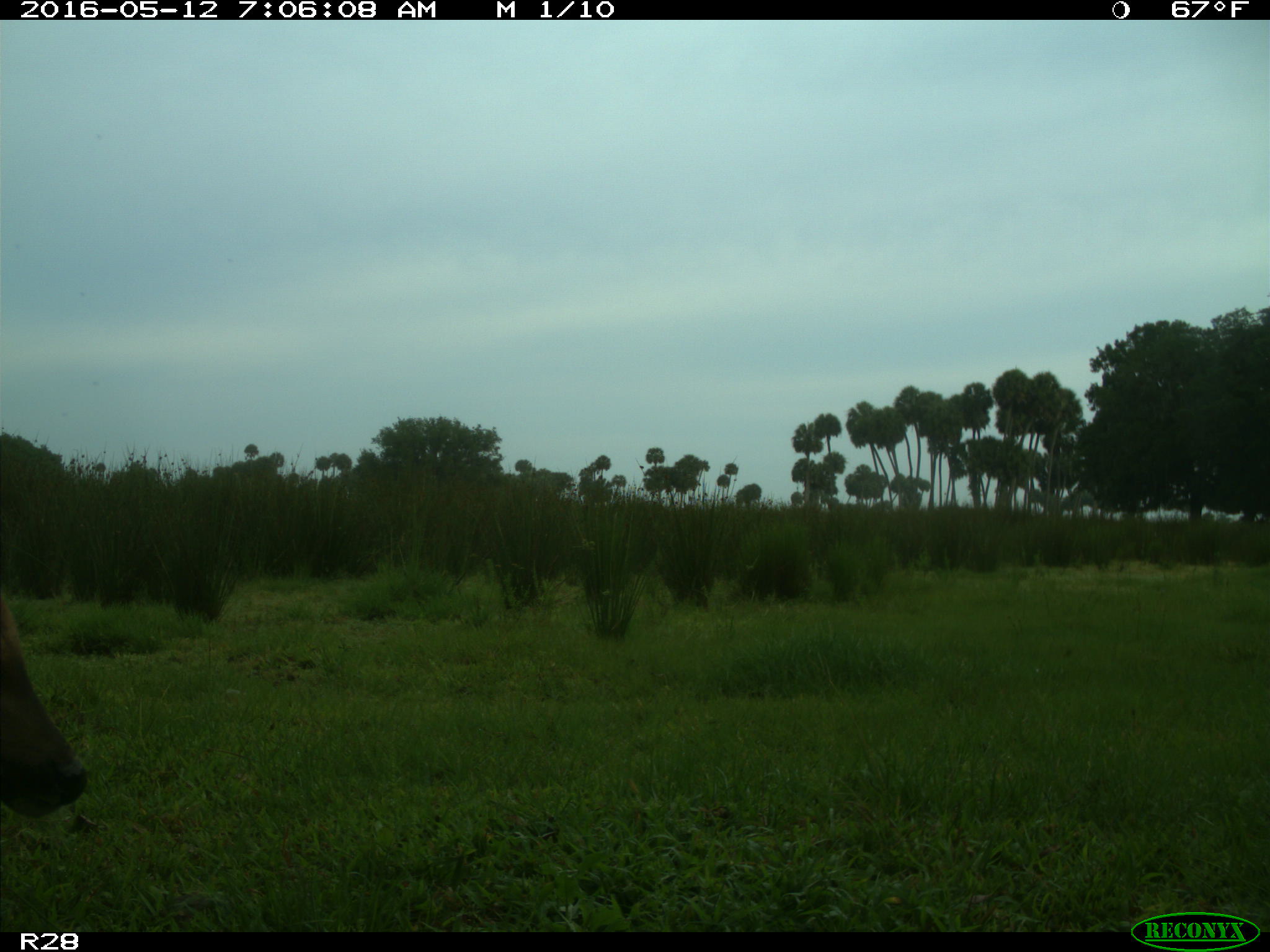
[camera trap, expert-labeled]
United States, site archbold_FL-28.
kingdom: Animalia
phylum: Chordata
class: Mammalia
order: Artiodactyla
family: Cervidae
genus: Odocoileus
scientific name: Odocoileus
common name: deer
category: unidentified deer